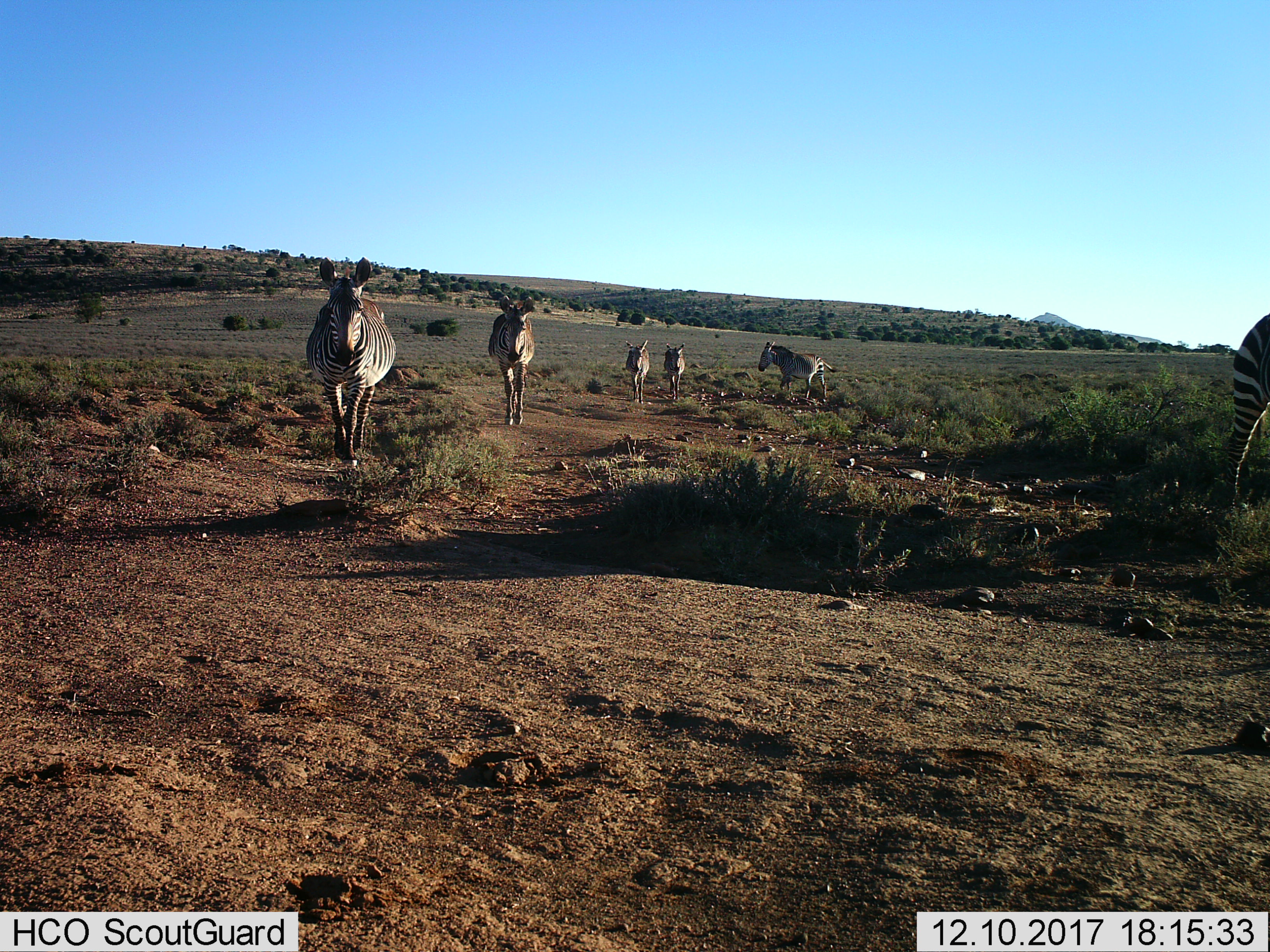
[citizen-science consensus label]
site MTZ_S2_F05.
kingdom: Animalia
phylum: Chordata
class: Mammalia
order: Perissodactyla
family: Equidae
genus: Equus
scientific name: Equus zebra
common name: mountain zebra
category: zebramountain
Zebramountain (mountain zebra) (Equus zebra), count 6. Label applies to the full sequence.